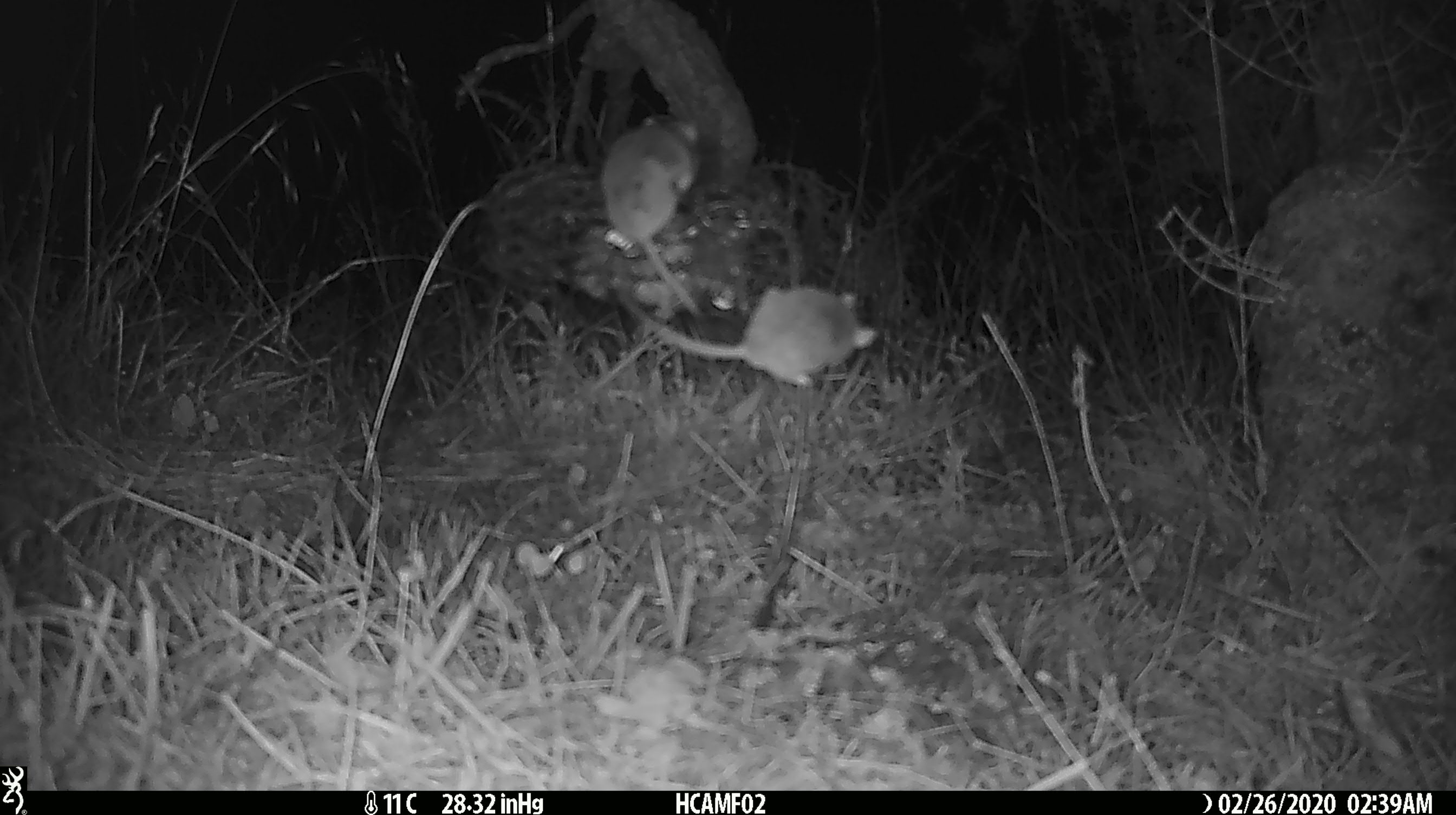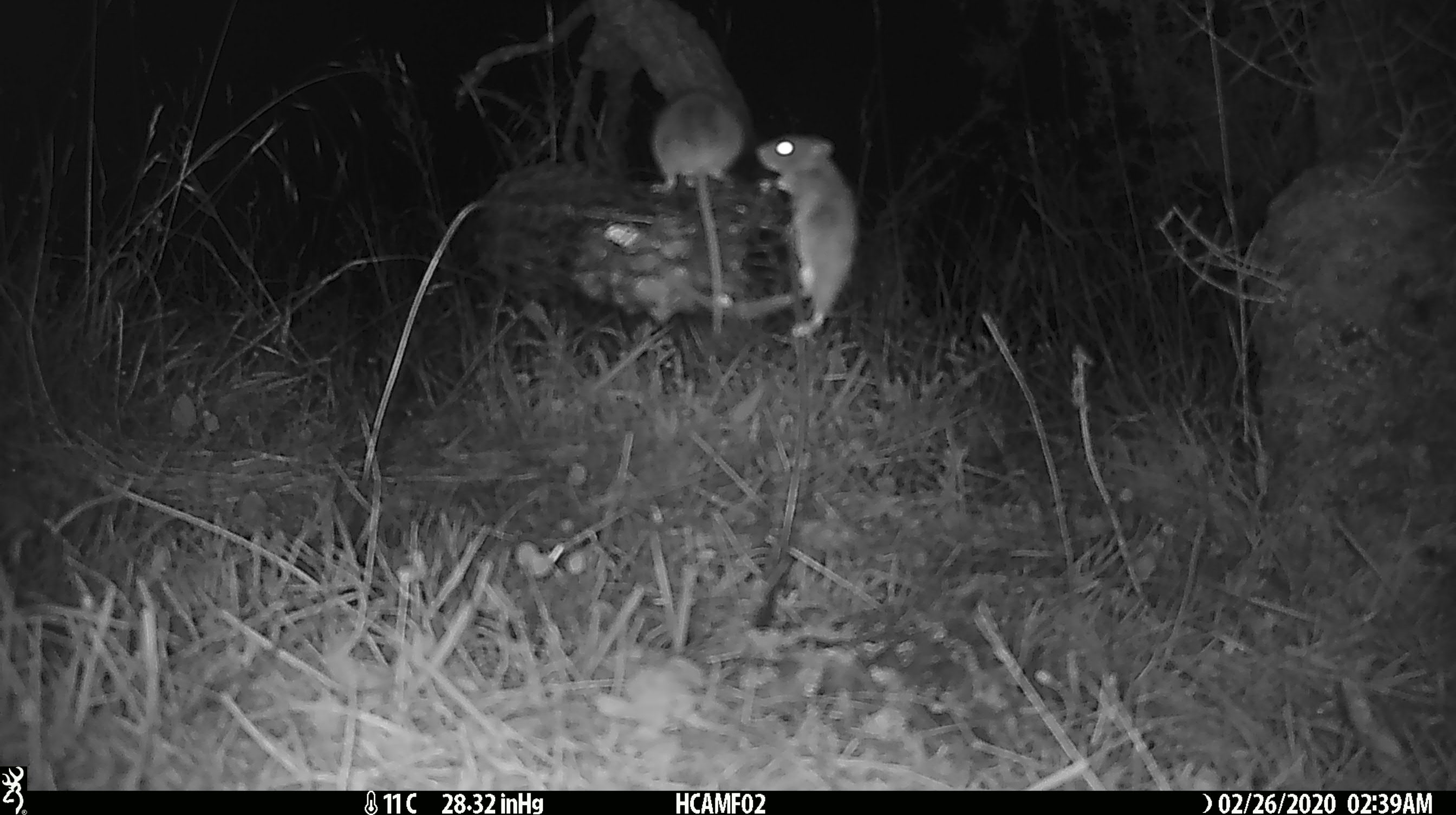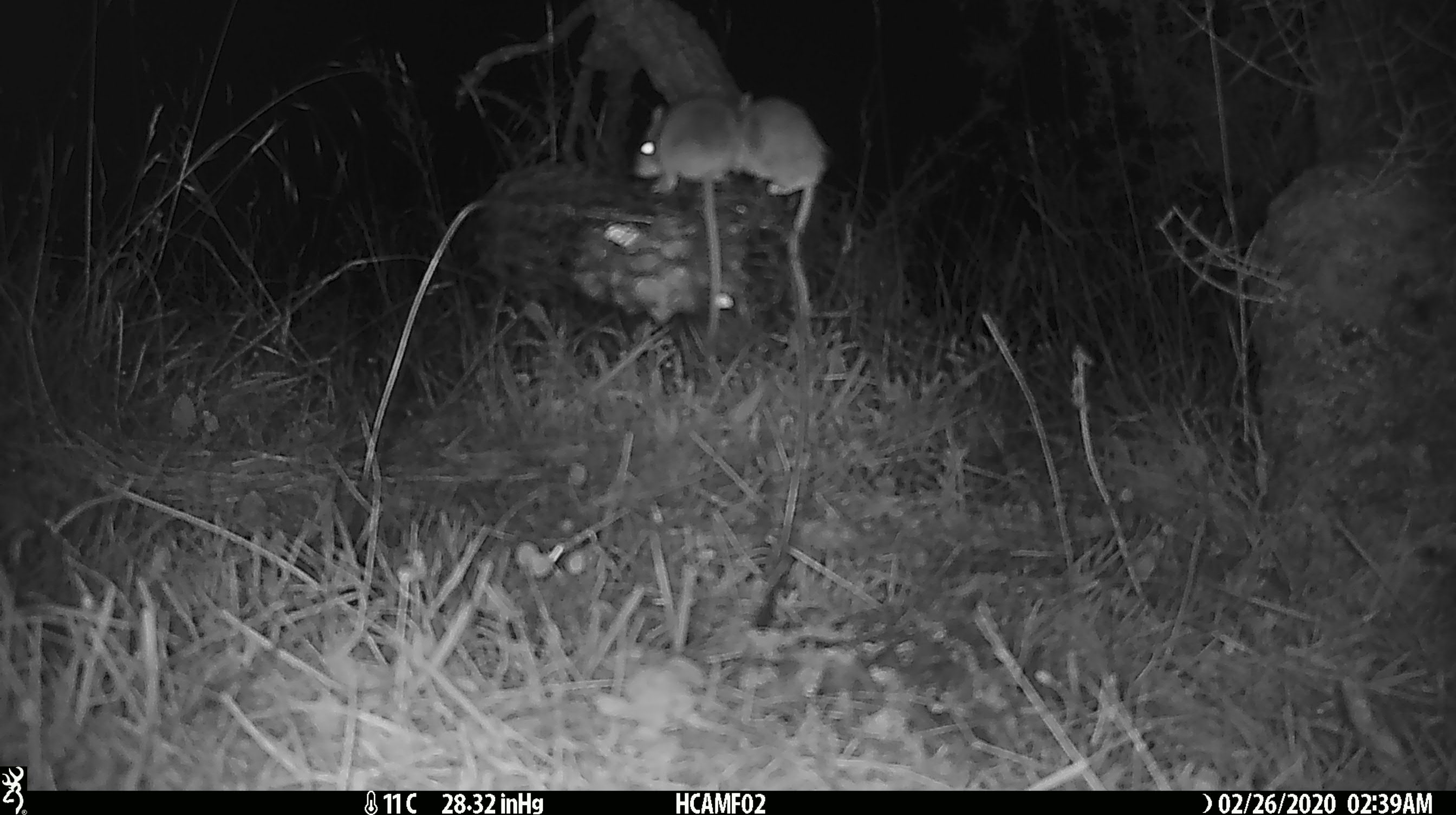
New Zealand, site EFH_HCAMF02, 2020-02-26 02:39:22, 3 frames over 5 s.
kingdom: Animalia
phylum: Chordata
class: Mammalia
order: Rodentia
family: Muridae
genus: Mus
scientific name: Mus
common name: mouse